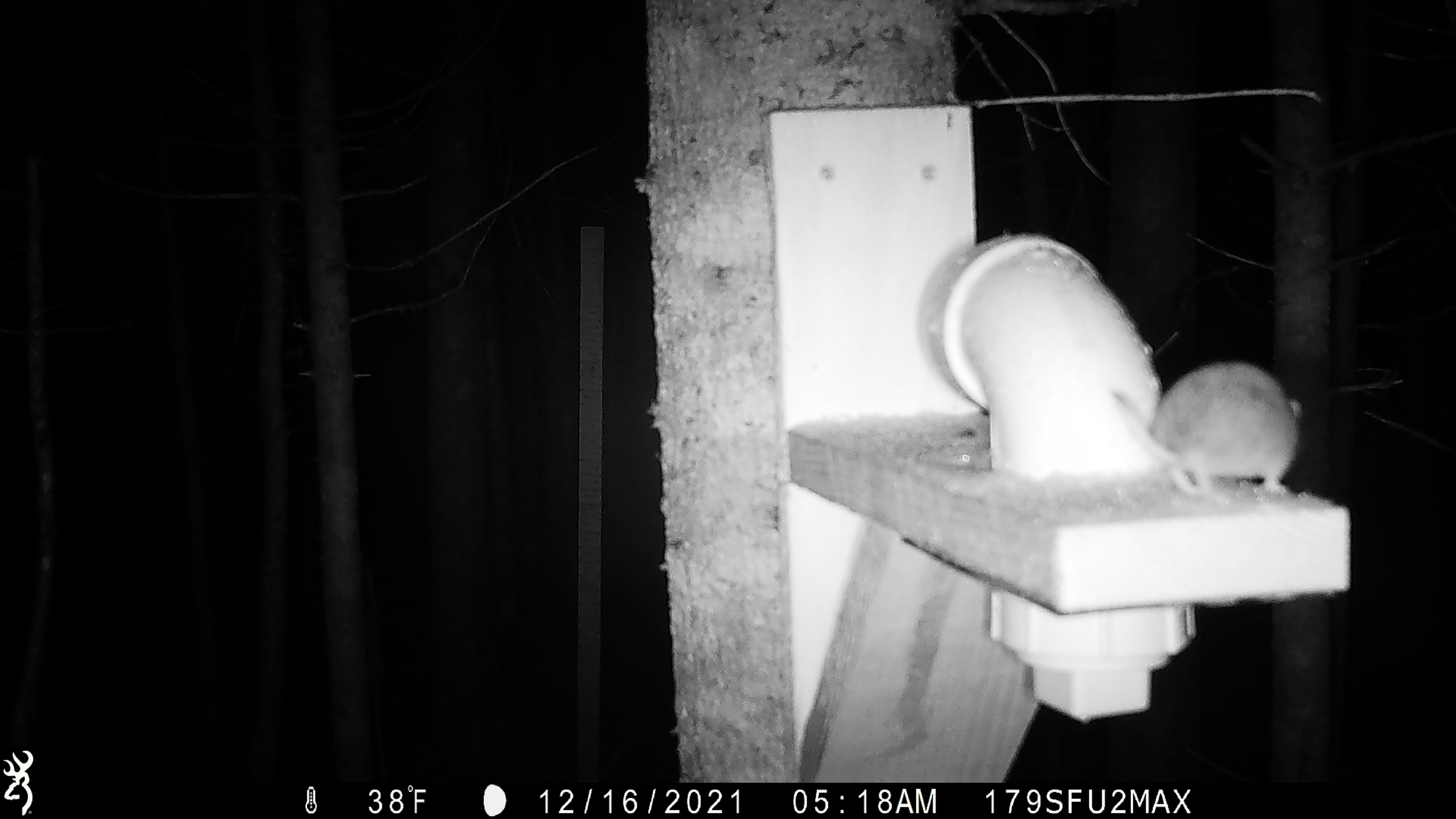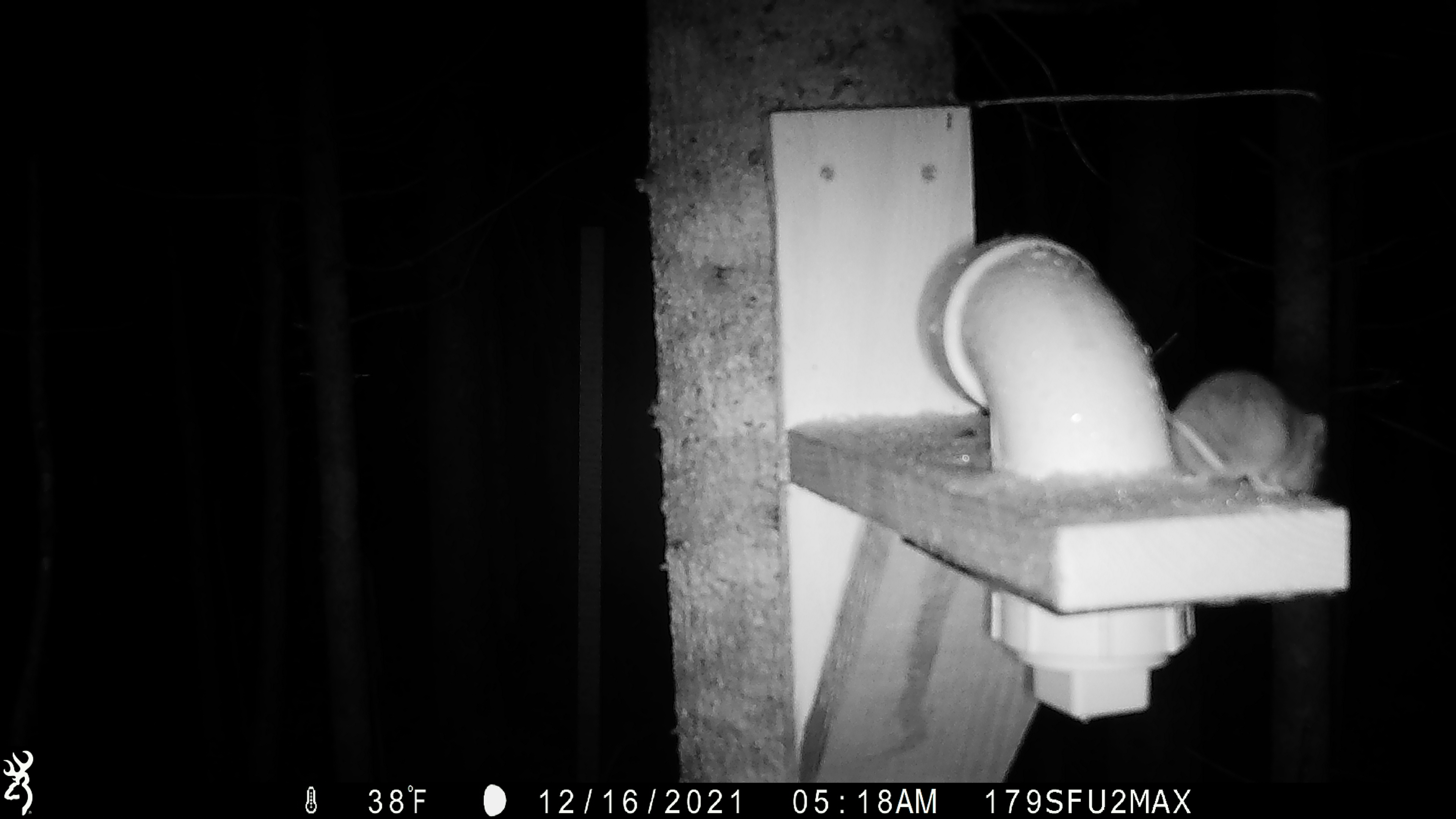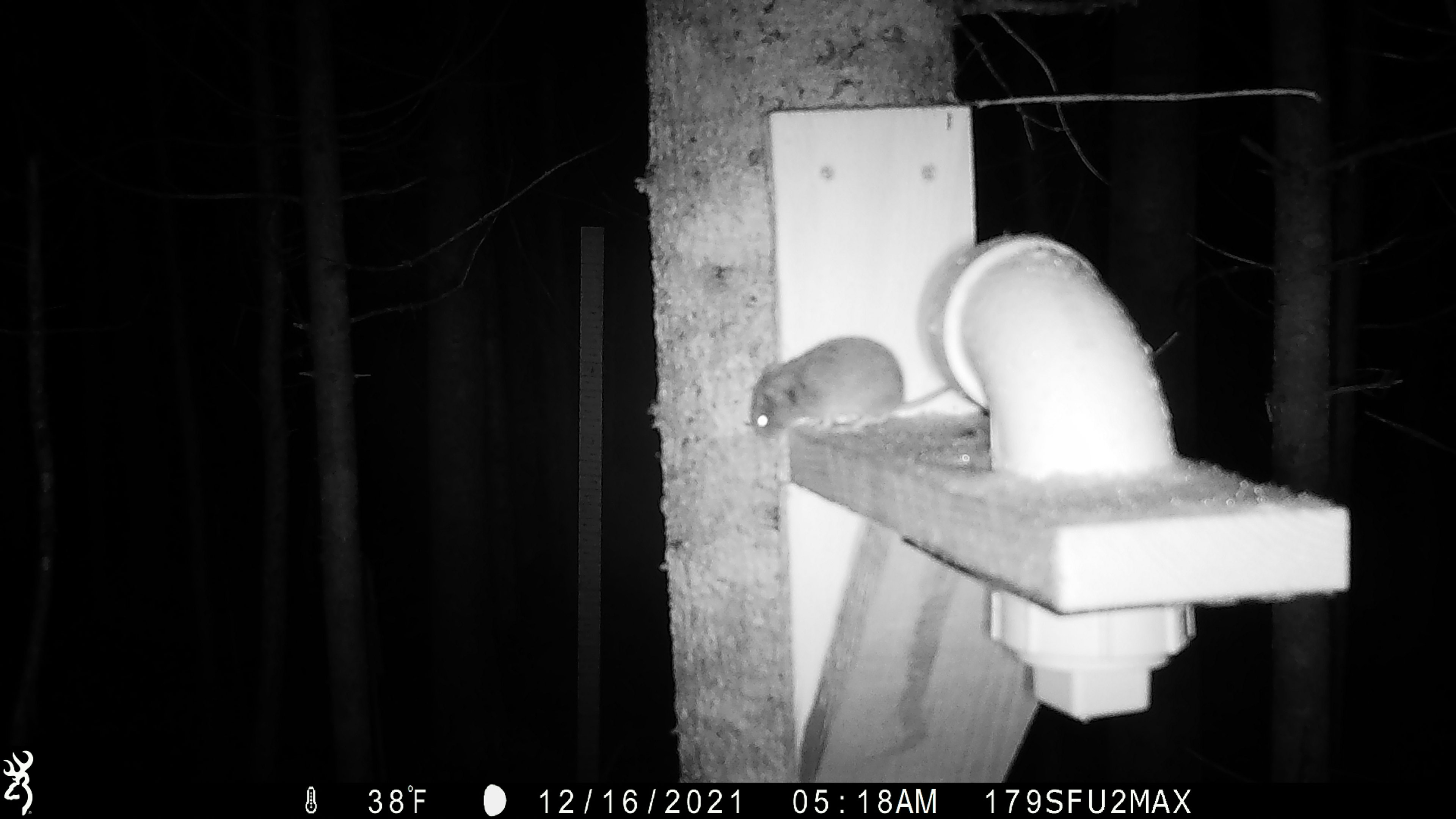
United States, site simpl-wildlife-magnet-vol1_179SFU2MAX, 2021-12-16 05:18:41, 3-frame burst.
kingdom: Animalia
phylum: Chordata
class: Mammalia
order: Rodentia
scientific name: Rodentia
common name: mouse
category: mouse sp.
Mouse sp. (mouse) (Rodentia).